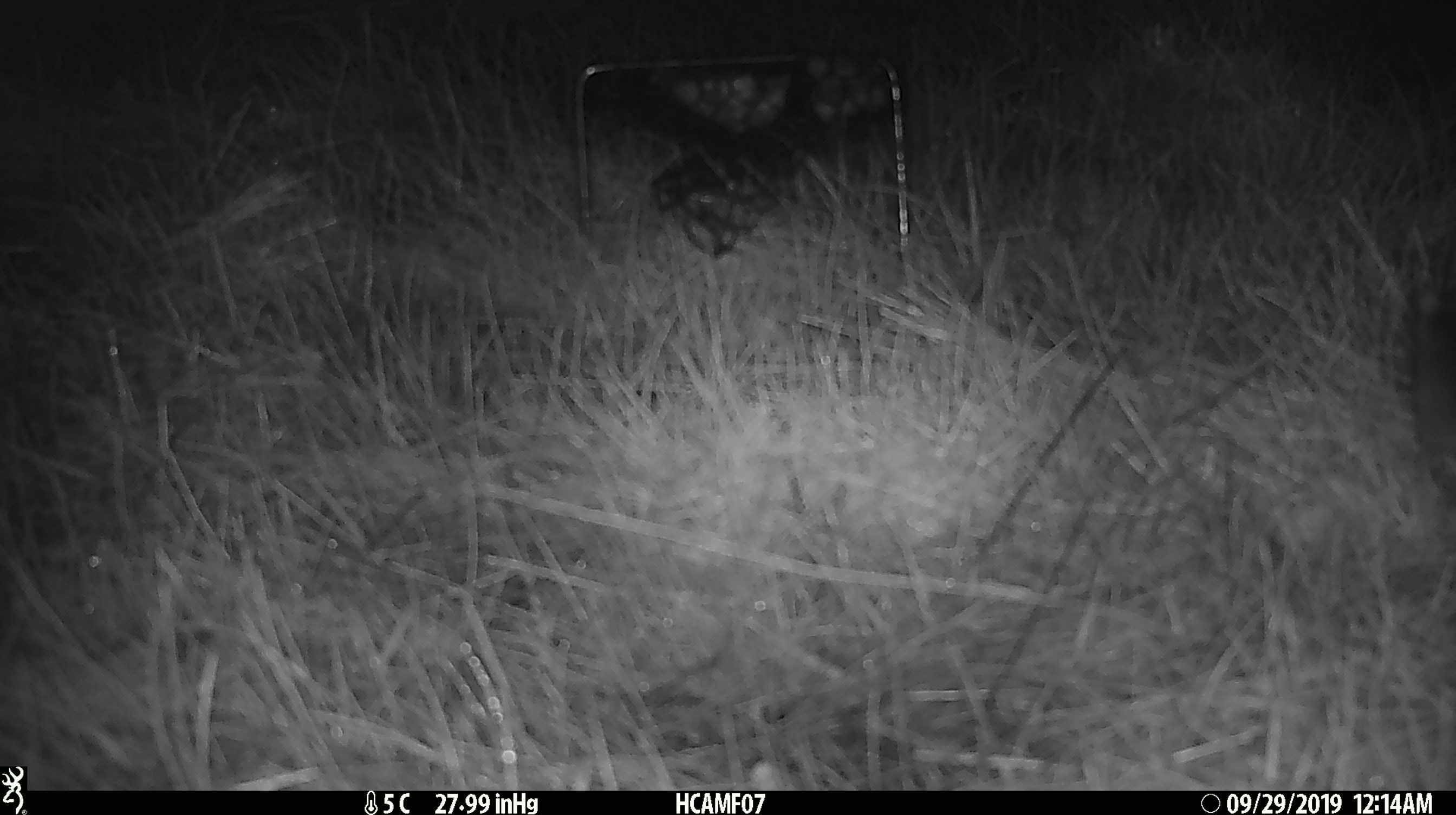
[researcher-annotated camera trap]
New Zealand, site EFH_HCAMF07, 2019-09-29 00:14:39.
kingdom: Animalia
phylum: Chordata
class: Mammalia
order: Rodentia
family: Muridae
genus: Mus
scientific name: Mus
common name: mouse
Mouse (Mus).